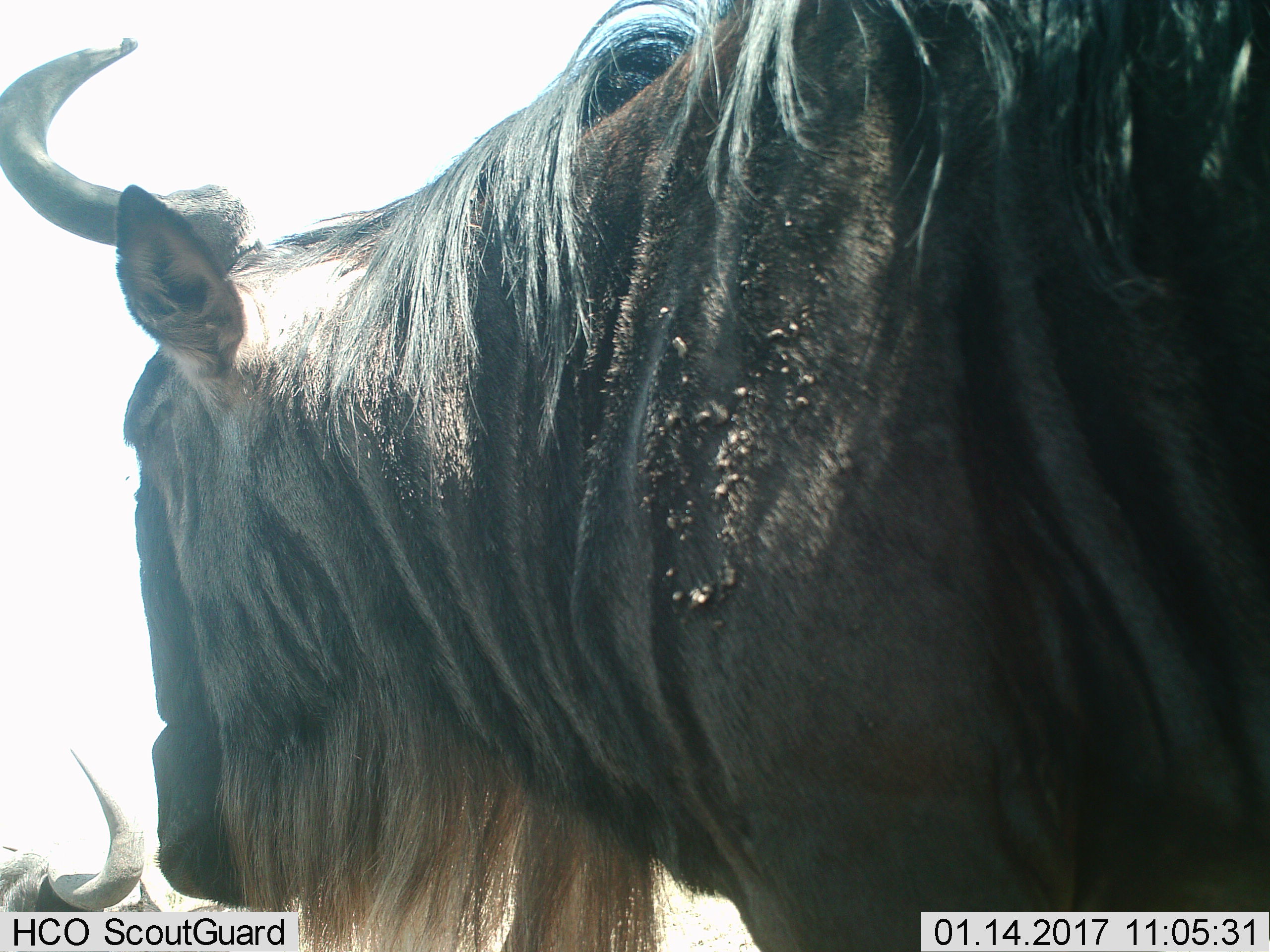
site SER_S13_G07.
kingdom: Animalia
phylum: Chordata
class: Mammalia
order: Artiodactyla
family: Bovidae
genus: Connochaetes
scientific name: Connochaetes taurinus taurinus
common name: blue wildebeest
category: wildebeestblue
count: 2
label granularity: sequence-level